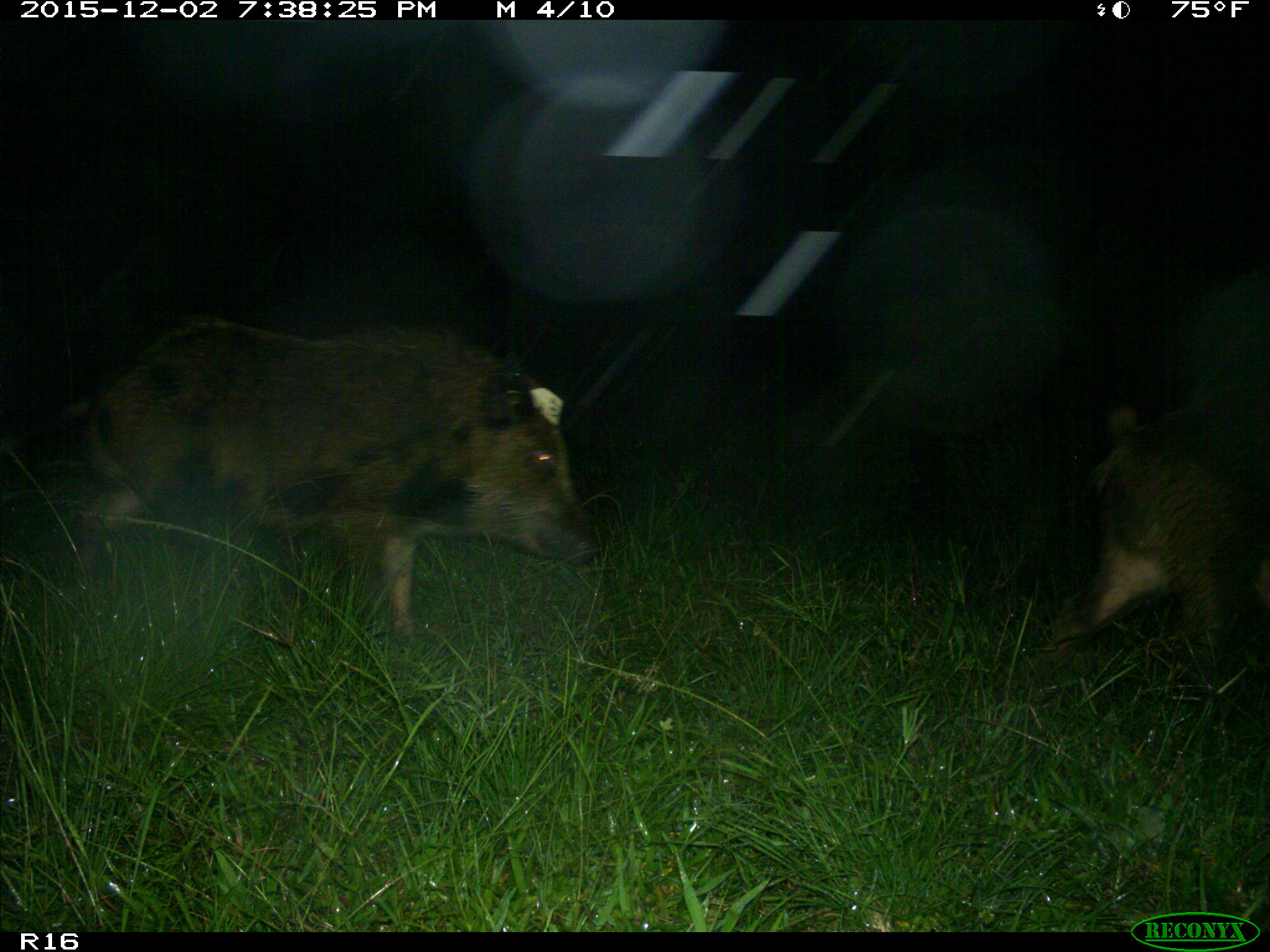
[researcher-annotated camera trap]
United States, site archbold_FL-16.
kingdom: Animalia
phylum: Chordata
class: Mammalia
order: Artiodactyla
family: Suidae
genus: Sus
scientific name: Sus scrofa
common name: wild boar